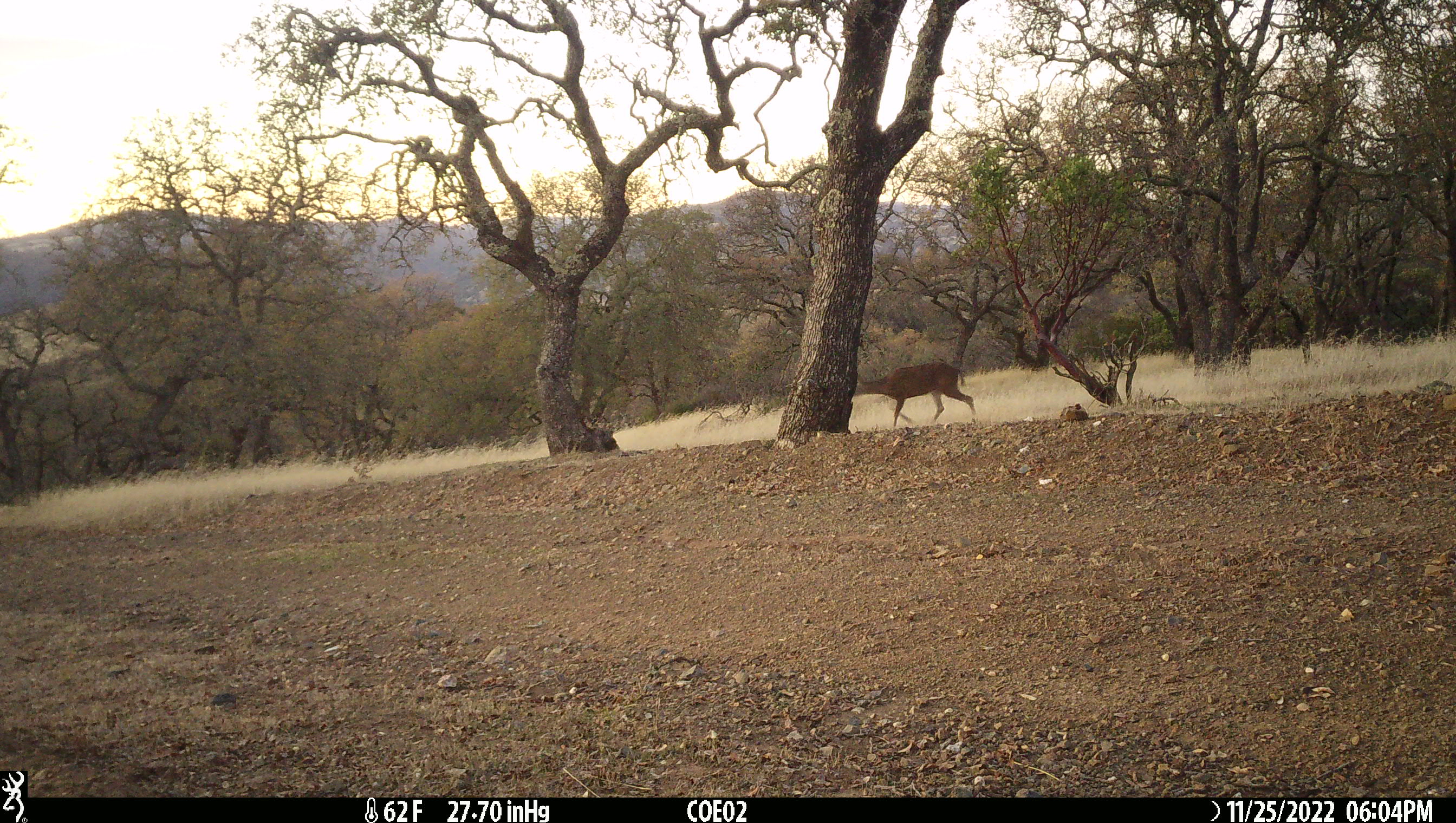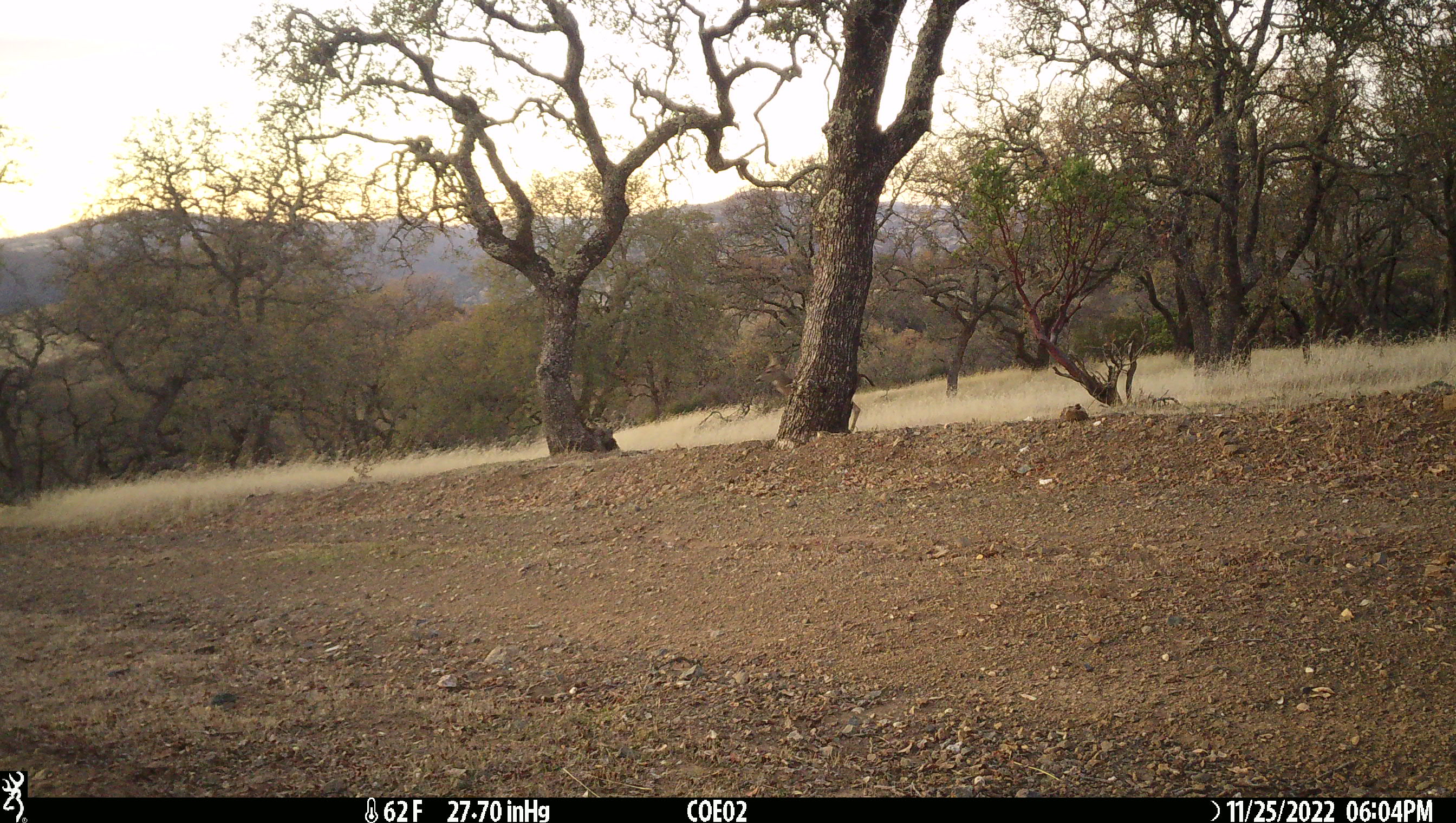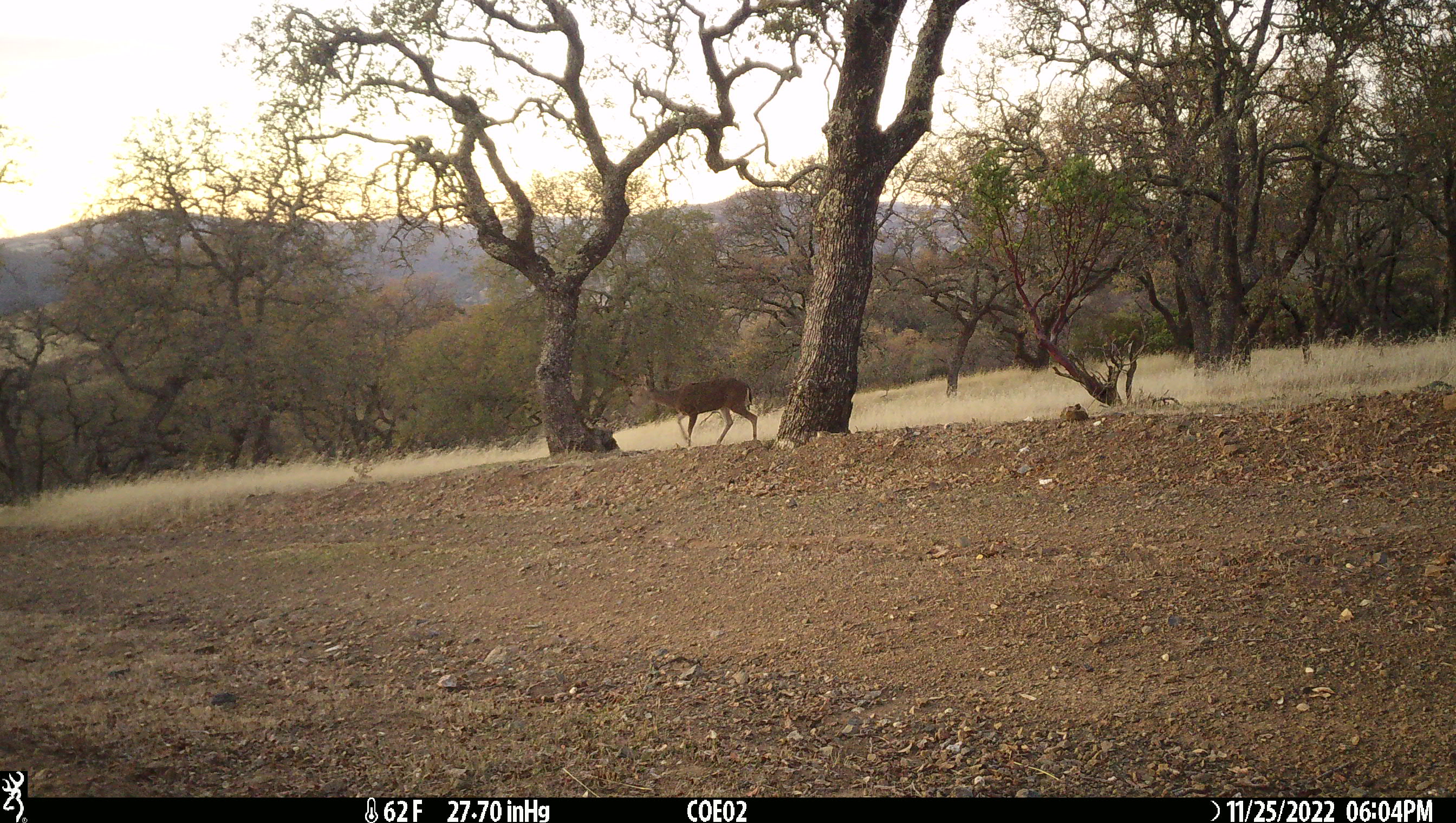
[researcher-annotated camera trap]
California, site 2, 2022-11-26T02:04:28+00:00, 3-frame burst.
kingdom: Animalia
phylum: Chordata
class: Mammalia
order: Artiodactyla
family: Cervidae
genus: Odocoileus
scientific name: Odocoileus hemionus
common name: mule deer